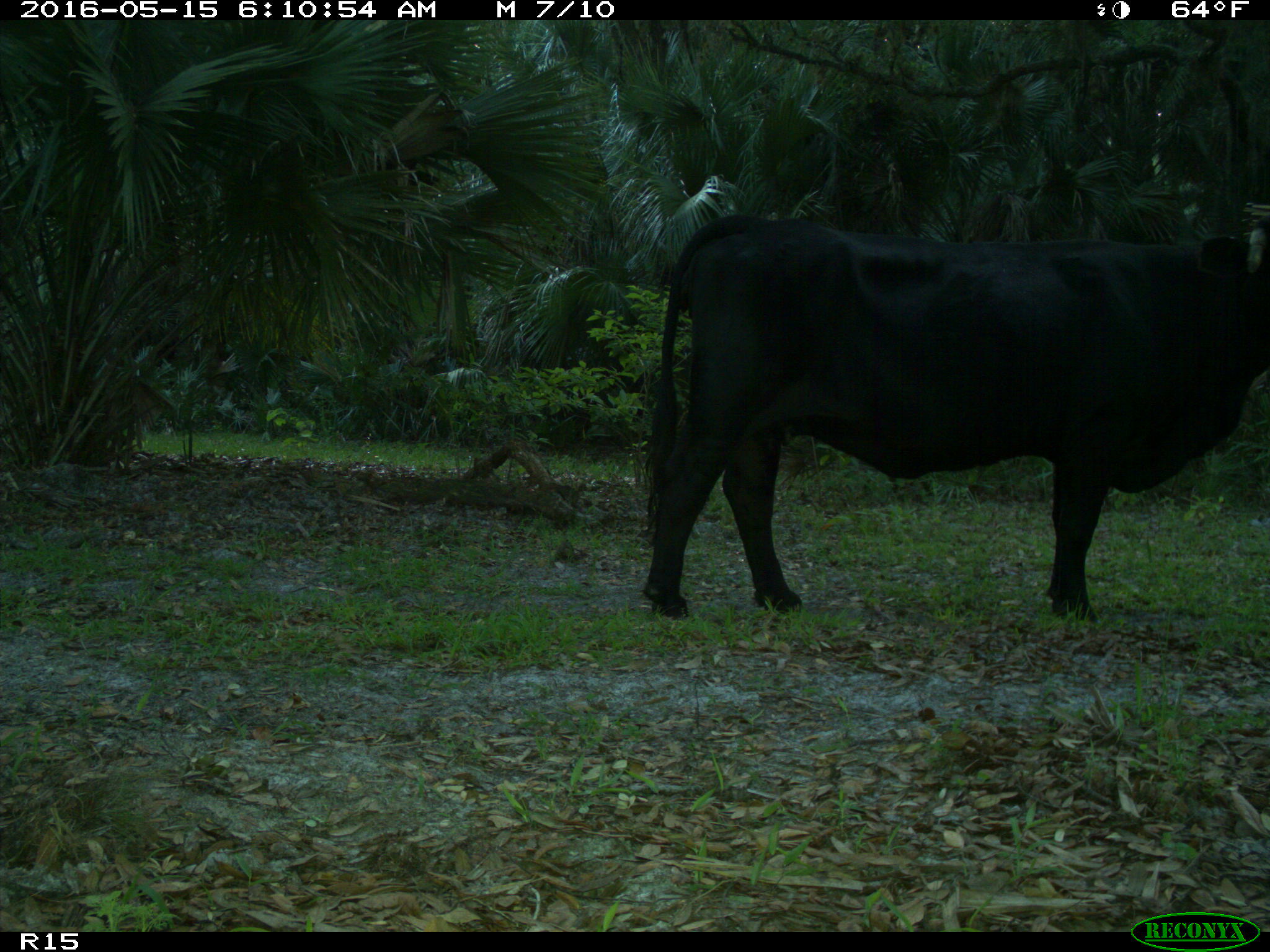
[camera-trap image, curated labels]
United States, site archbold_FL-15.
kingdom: Animalia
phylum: Chordata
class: Mammalia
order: Artiodactyla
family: Bovidae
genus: Bos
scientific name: Bos taurus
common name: domestic cow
Bos taurus (domestic cow).